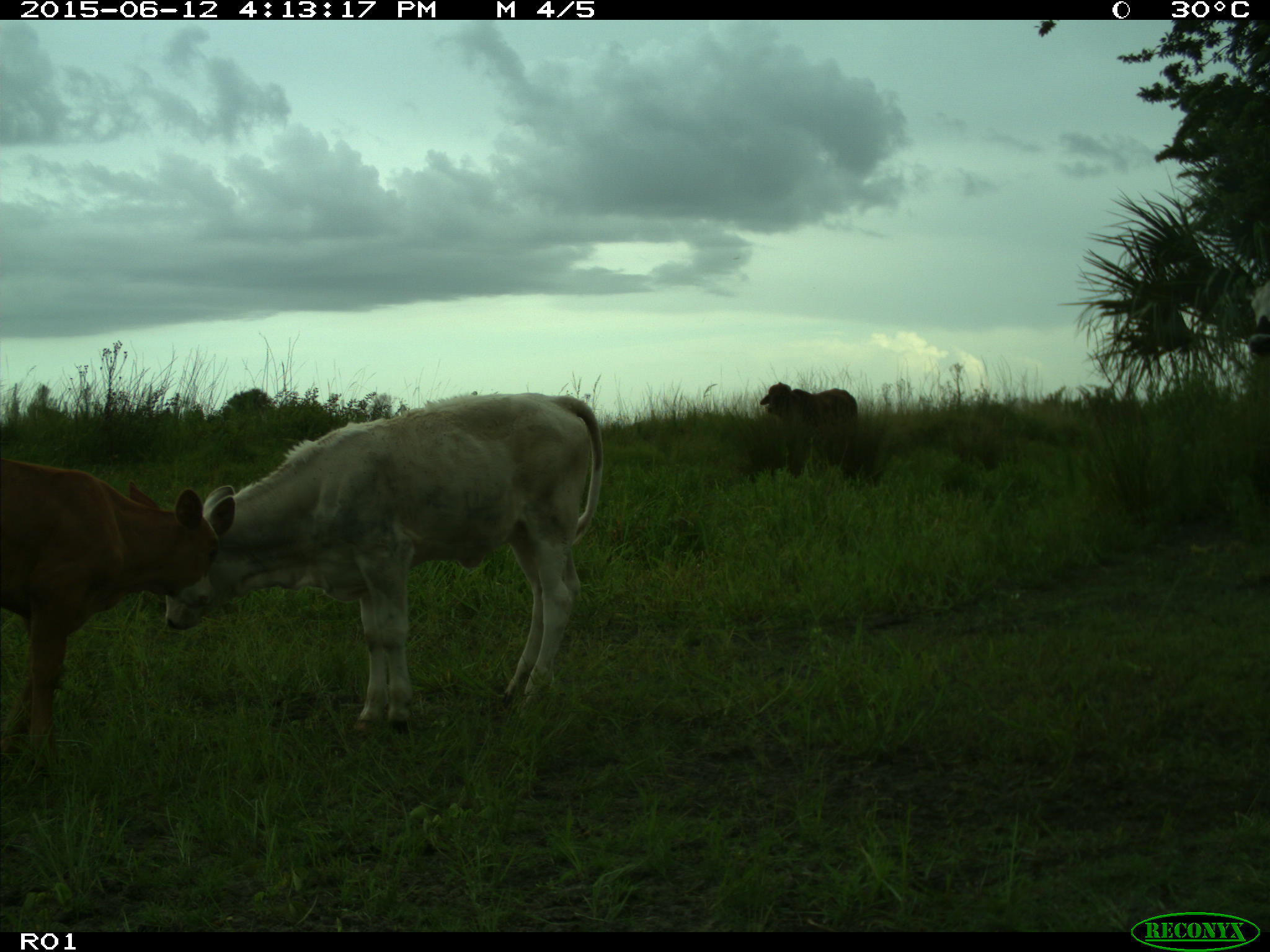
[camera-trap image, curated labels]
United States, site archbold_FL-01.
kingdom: Animalia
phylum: Chordata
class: Mammalia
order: Artiodactyla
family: Bovidae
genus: Bos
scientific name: Bos taurus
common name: domestic cow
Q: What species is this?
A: Bos taurus (domestic cow).